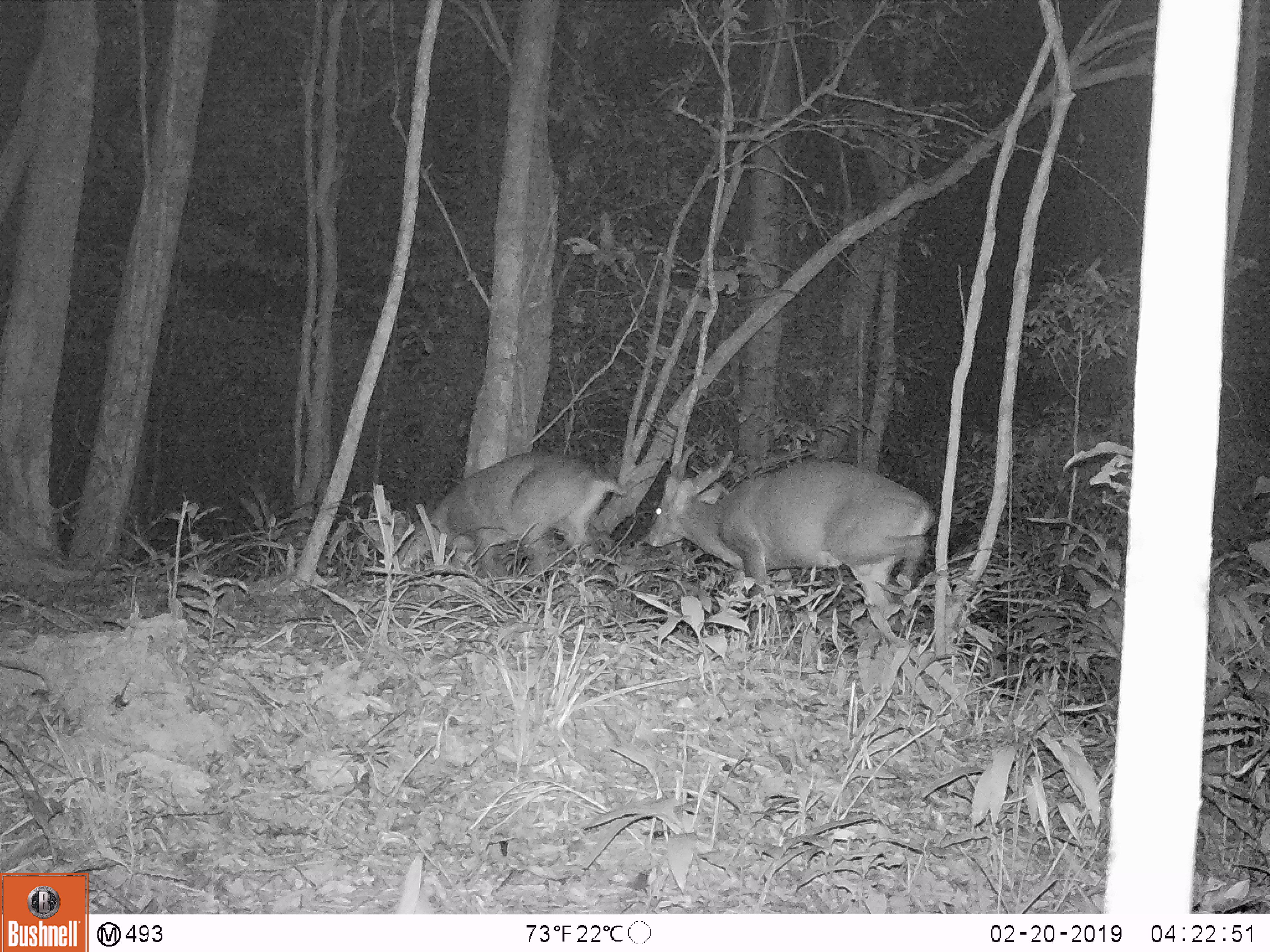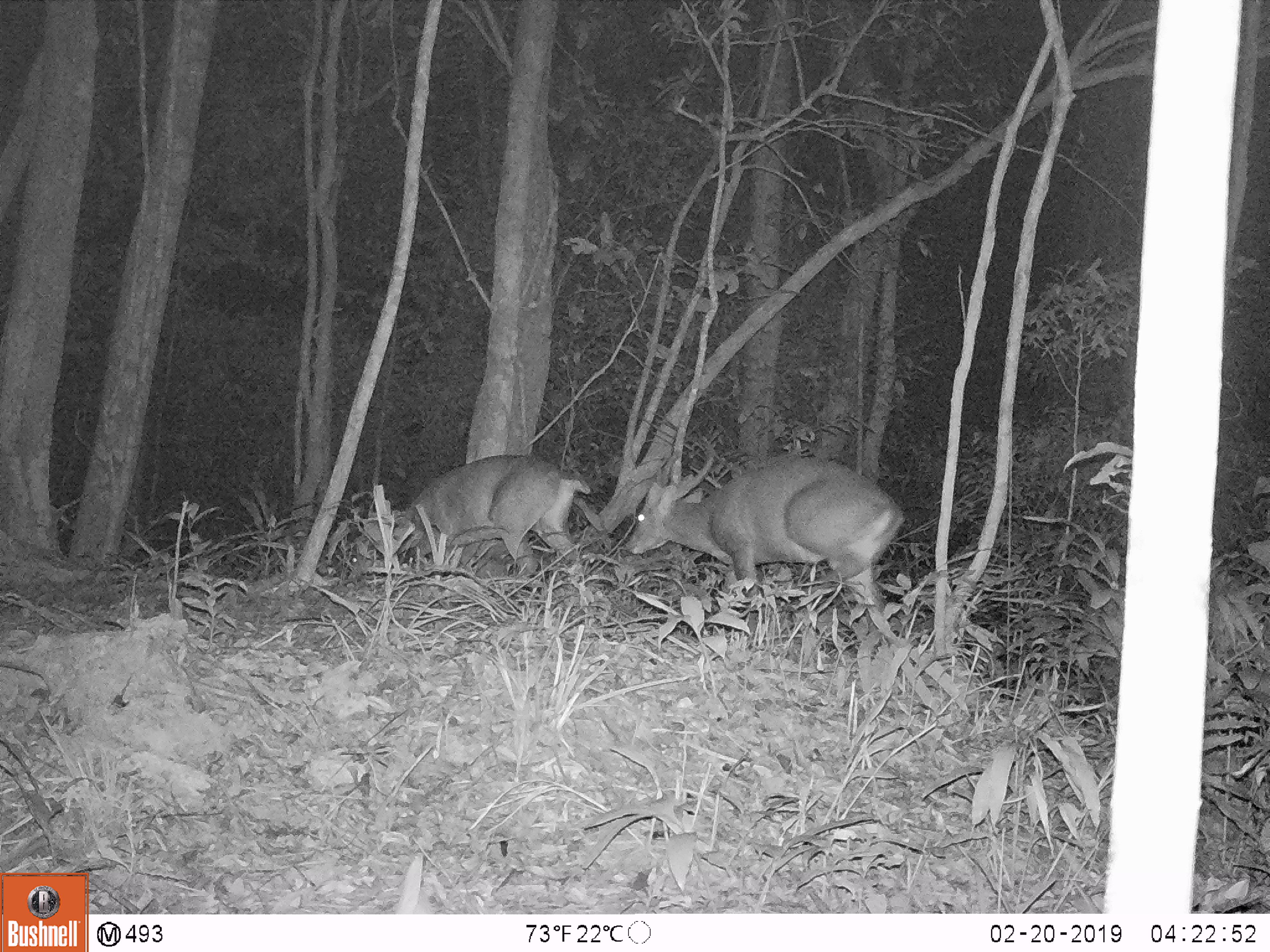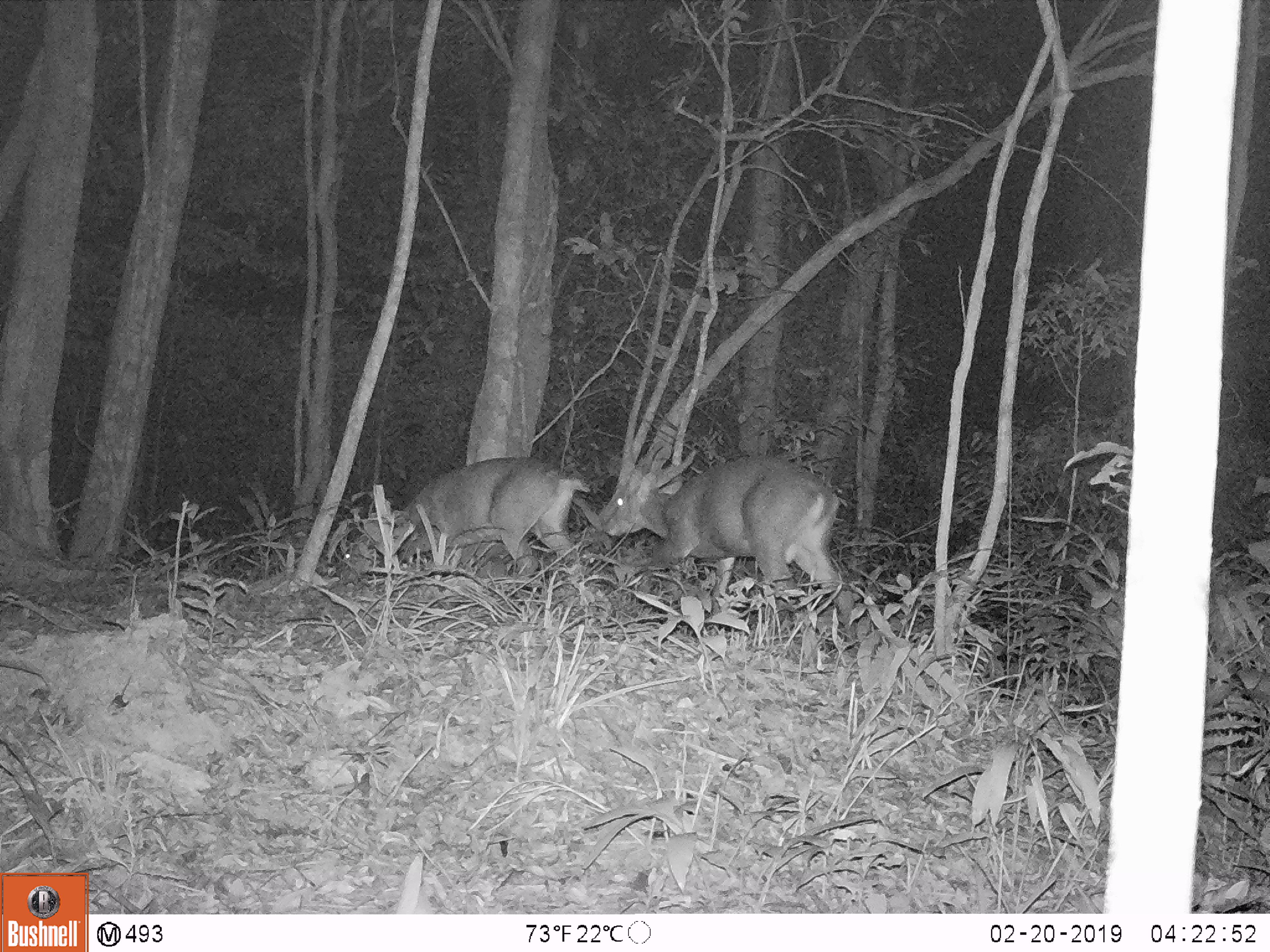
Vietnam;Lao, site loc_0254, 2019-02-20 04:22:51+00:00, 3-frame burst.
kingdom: Animalia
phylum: Chordata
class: Mammalia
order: Artiodactyla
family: Cervidae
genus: Muntiacus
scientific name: Muntiacus vuquangensis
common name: large-antlered muntjac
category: large antlered muntjac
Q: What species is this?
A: Large antlered muntjac (large-antlered muntjac) (Muntiacus vuquangensis).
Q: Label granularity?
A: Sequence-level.